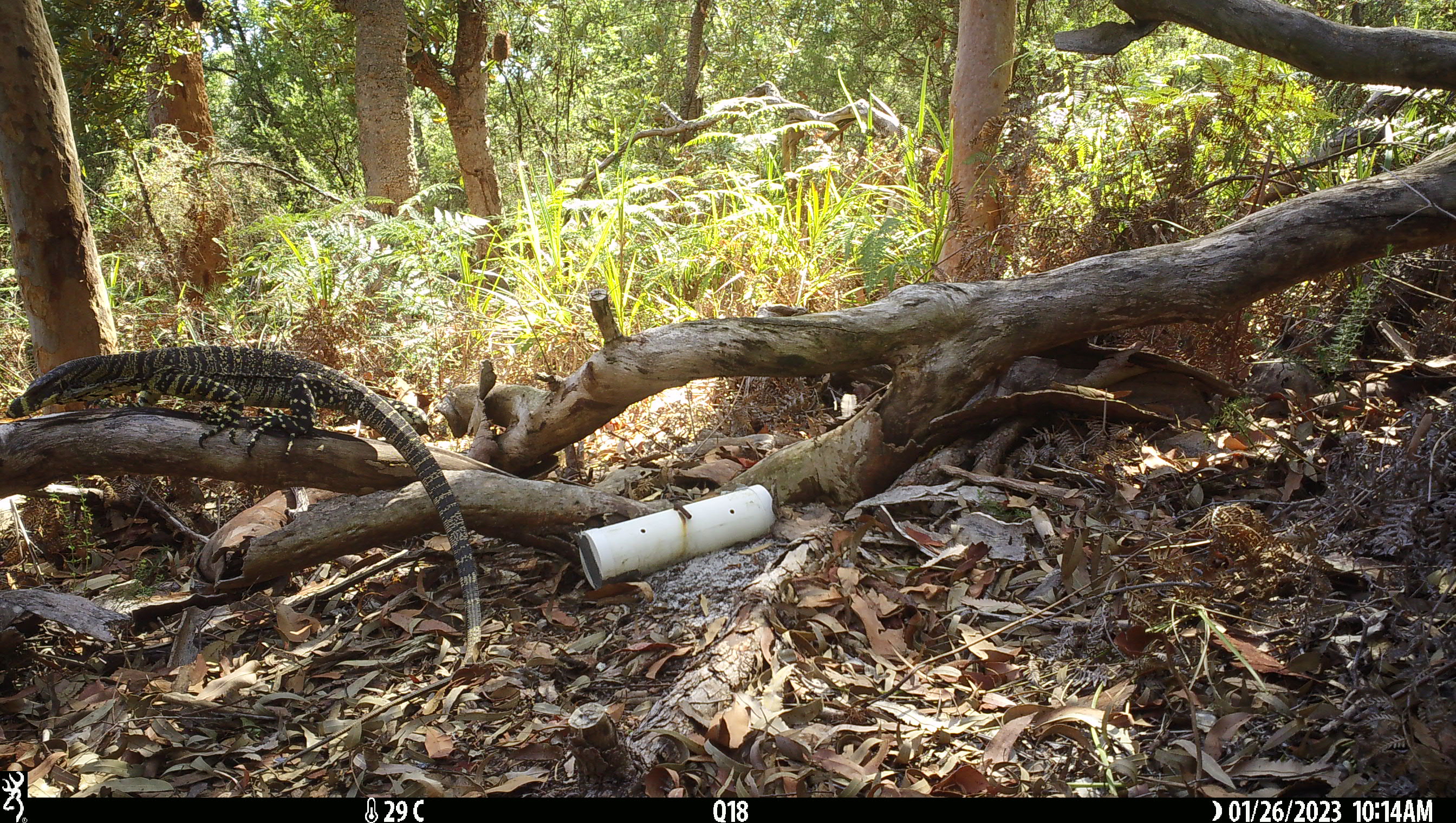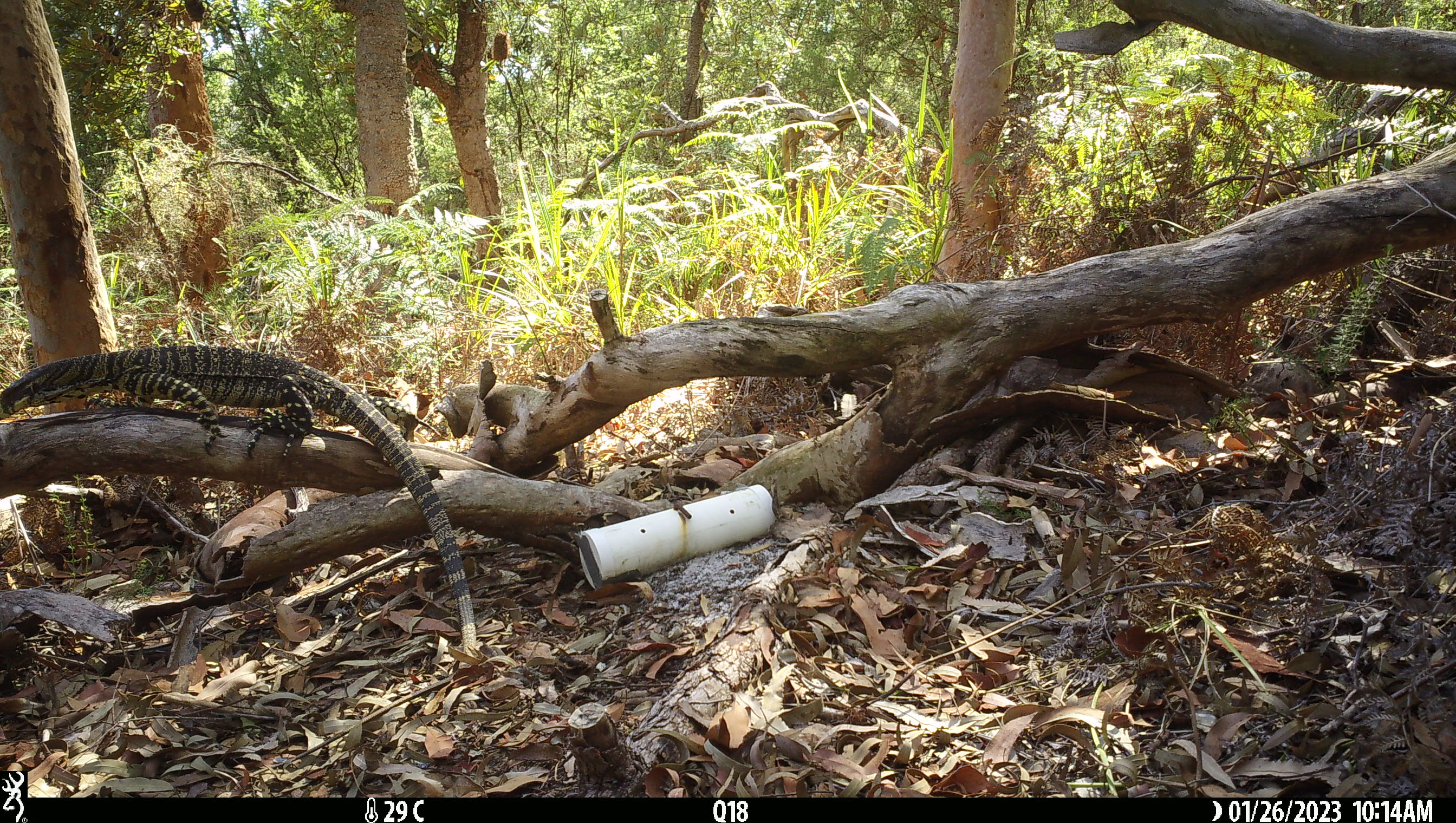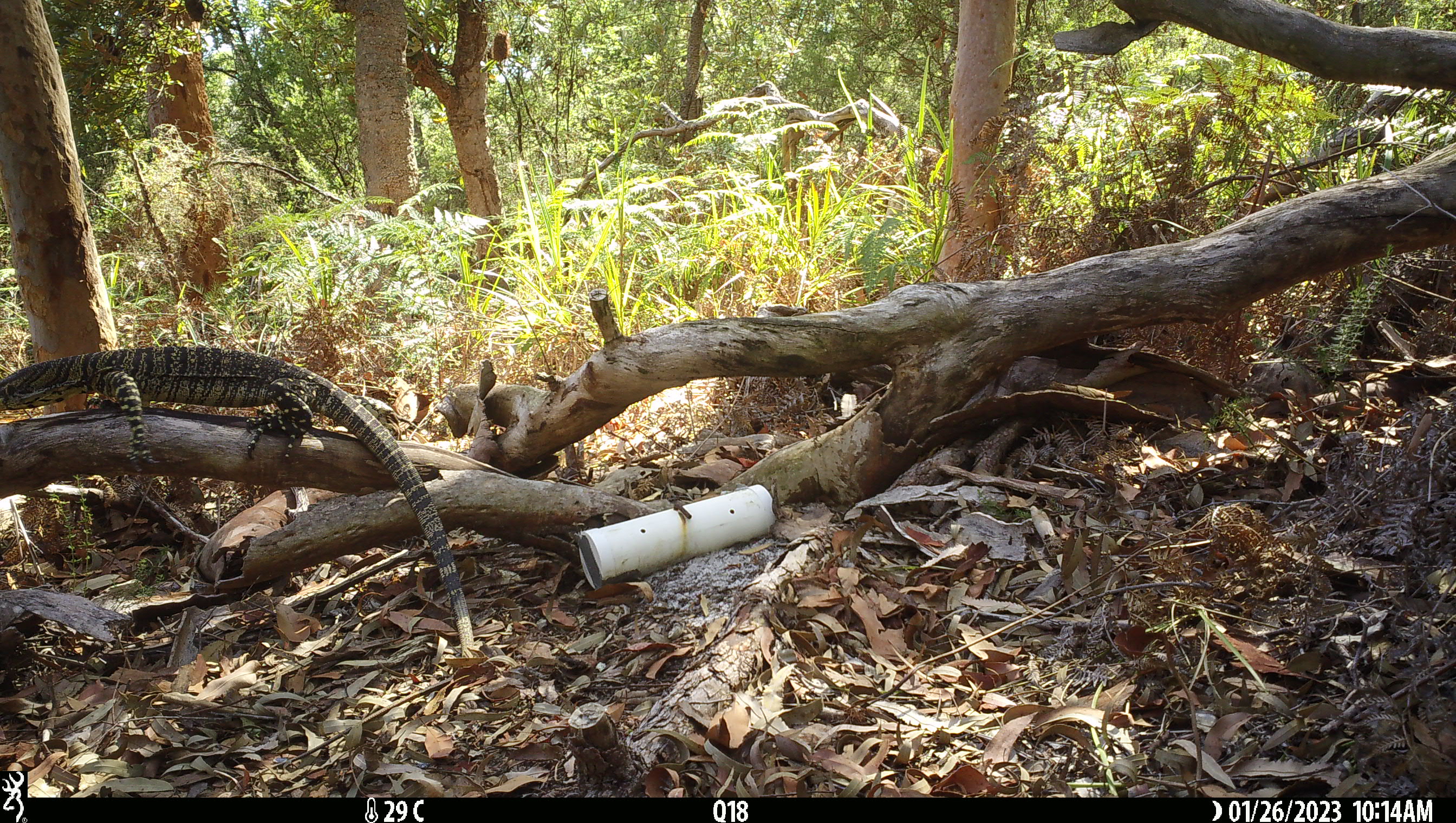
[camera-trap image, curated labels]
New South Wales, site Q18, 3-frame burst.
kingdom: Animalia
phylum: Chordata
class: Reptilia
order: Squamata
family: Varanidae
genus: Varanus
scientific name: Varanus varius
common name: lace monitor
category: goanna